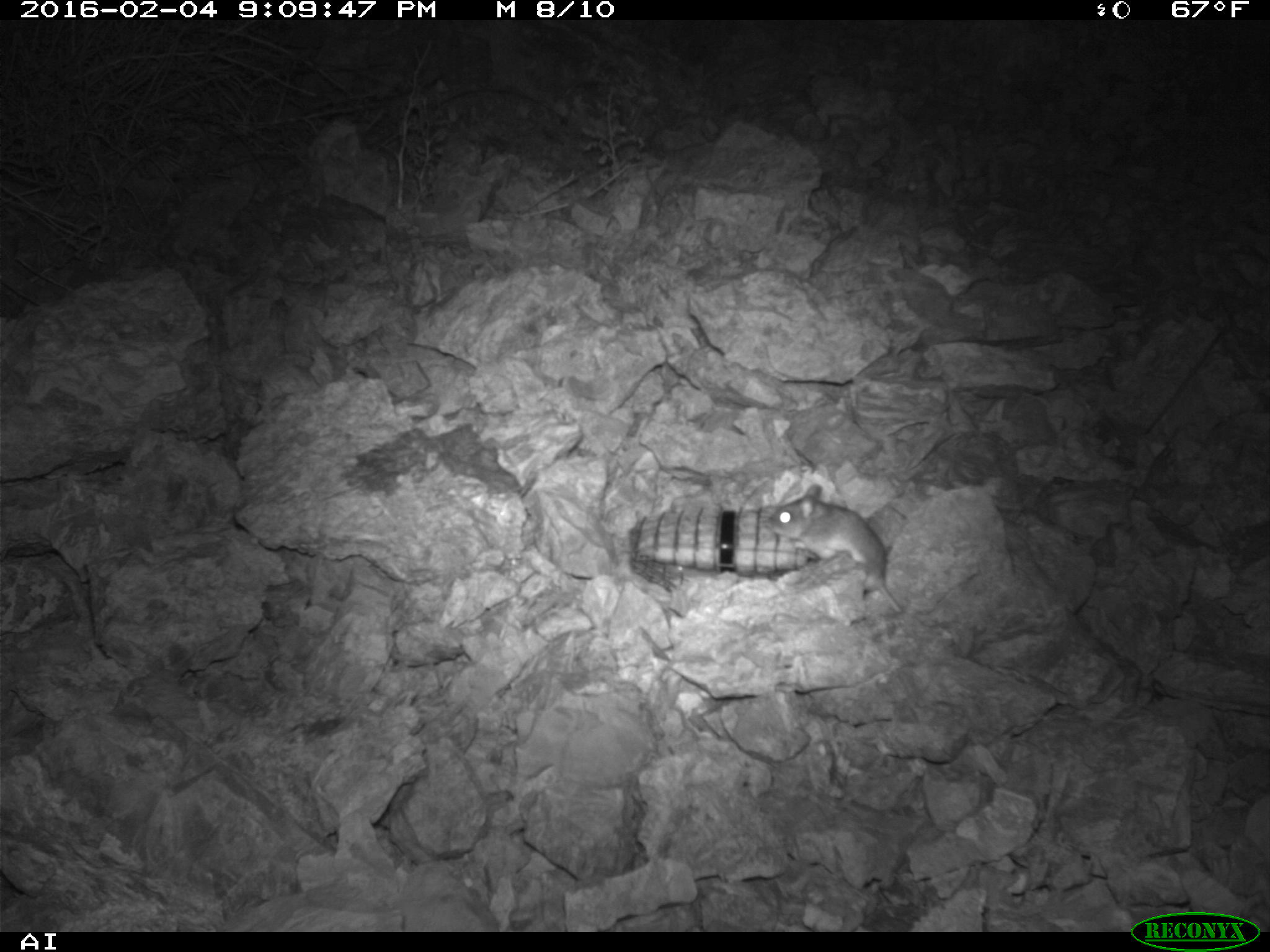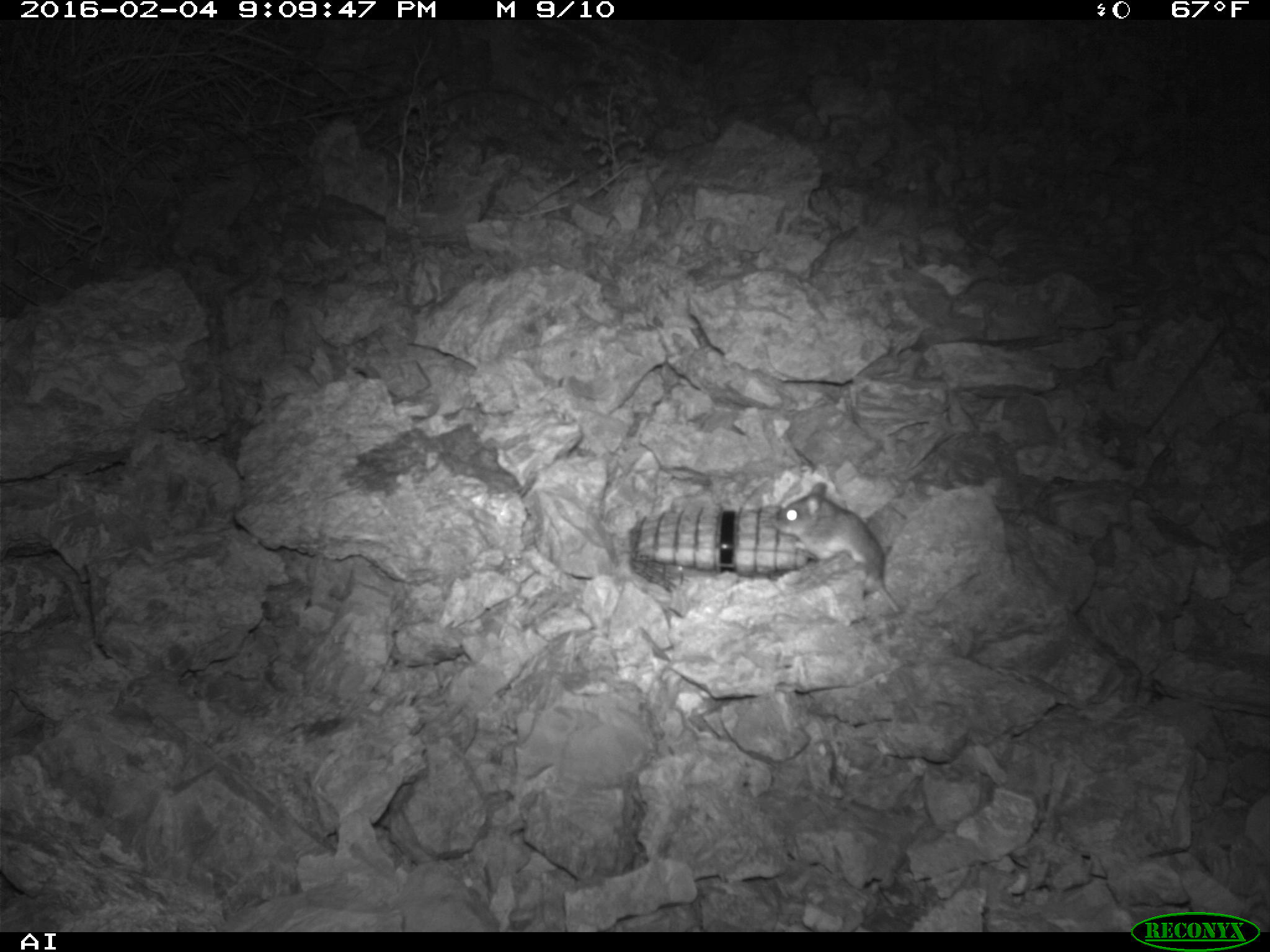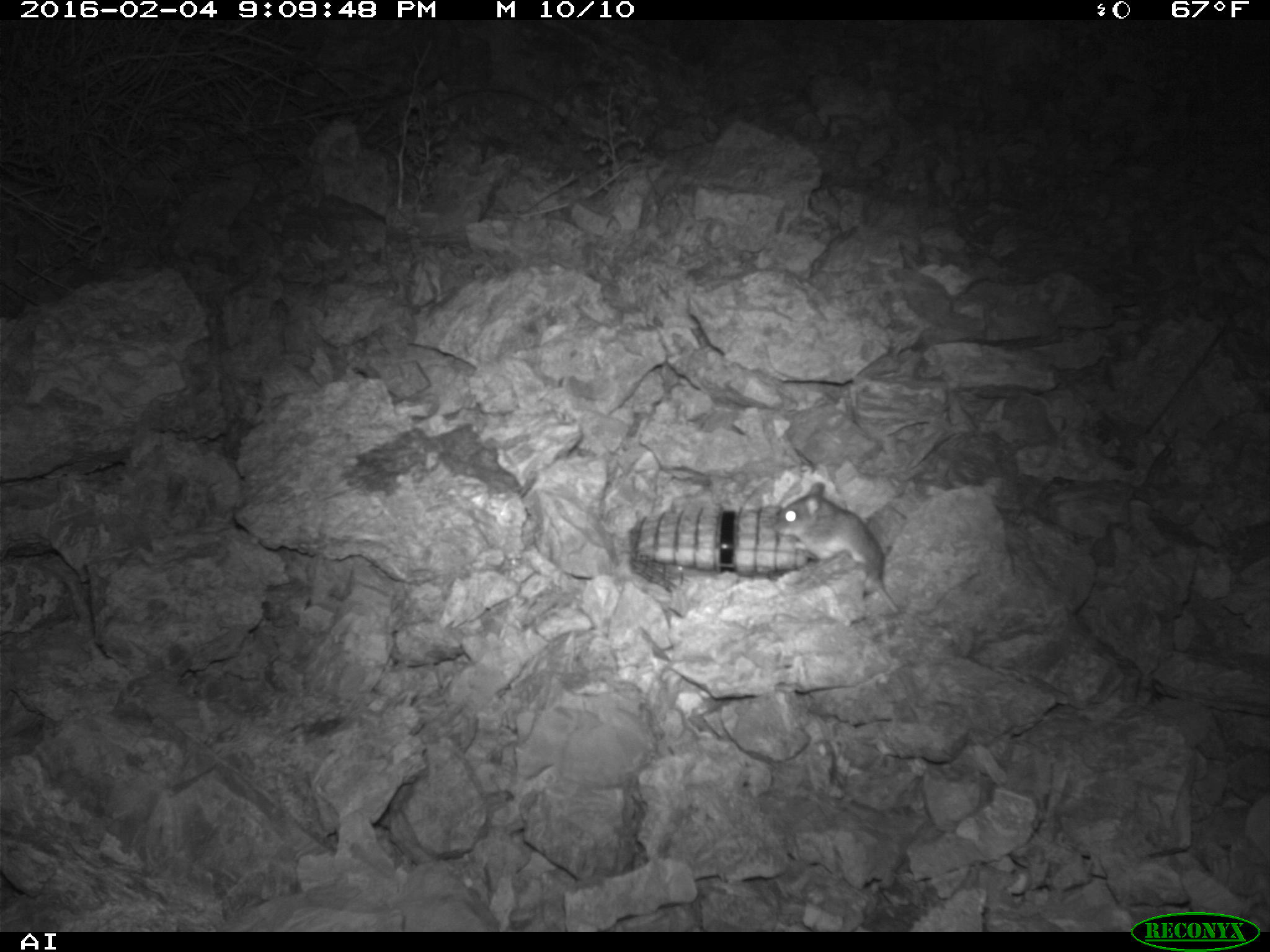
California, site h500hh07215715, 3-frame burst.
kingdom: Animalia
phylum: Chordata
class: Mammalia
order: Rodentia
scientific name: Rodentia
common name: rodent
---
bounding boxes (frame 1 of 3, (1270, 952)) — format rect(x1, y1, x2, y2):
rodent: rect(765, 484, 904, 614)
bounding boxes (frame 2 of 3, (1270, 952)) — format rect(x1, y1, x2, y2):
rodent: rect(773, 475, 984, 622)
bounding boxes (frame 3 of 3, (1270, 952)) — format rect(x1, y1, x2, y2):
rodent: rect(771, 480, 899, 612)